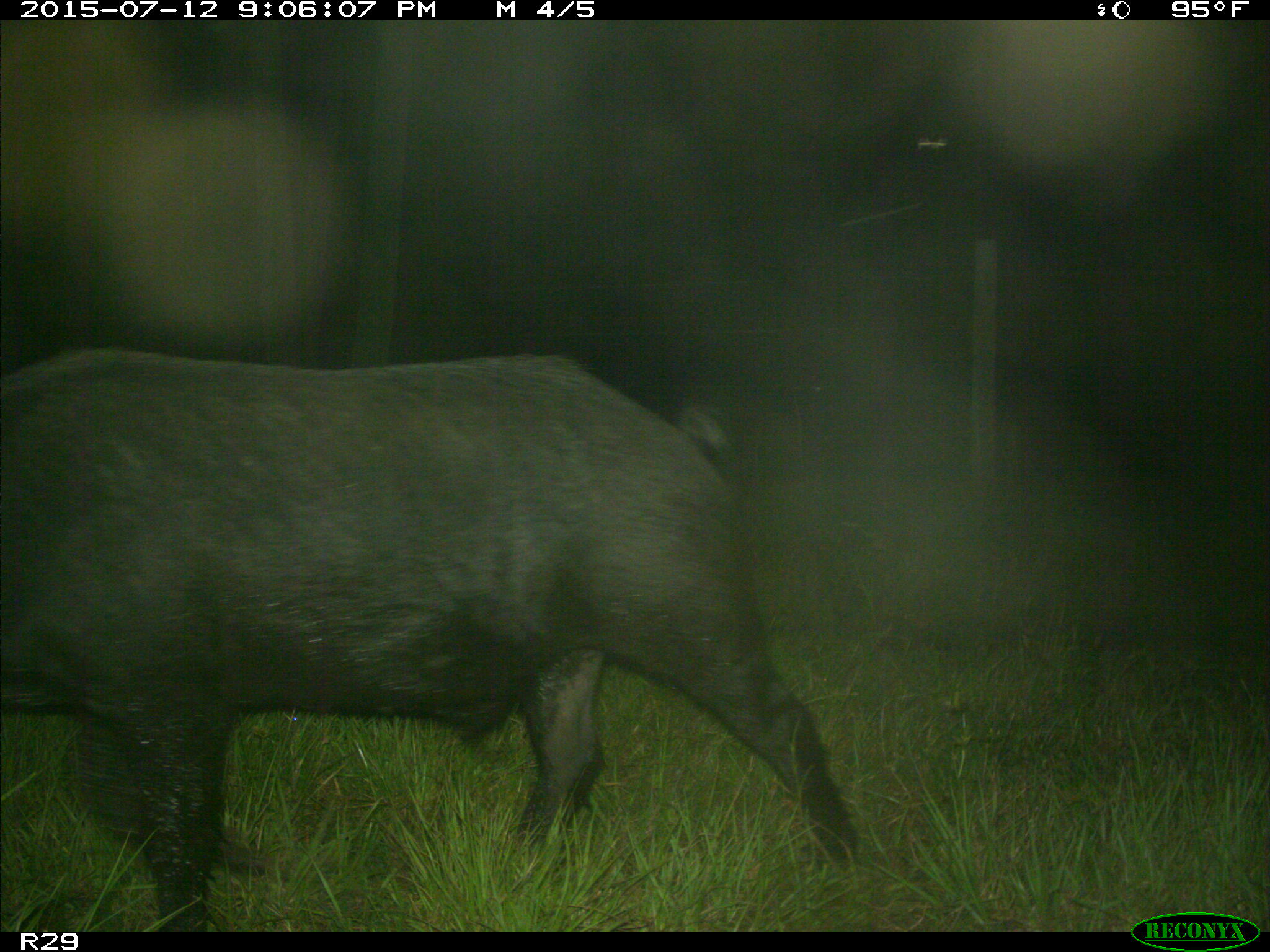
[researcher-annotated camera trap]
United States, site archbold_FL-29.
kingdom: Animalia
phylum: Chordata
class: Mammalia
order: Artiodactyla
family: Suidae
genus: Sus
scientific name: Sus scrofa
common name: wild boar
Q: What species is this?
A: Sus scrofa (wild boar).